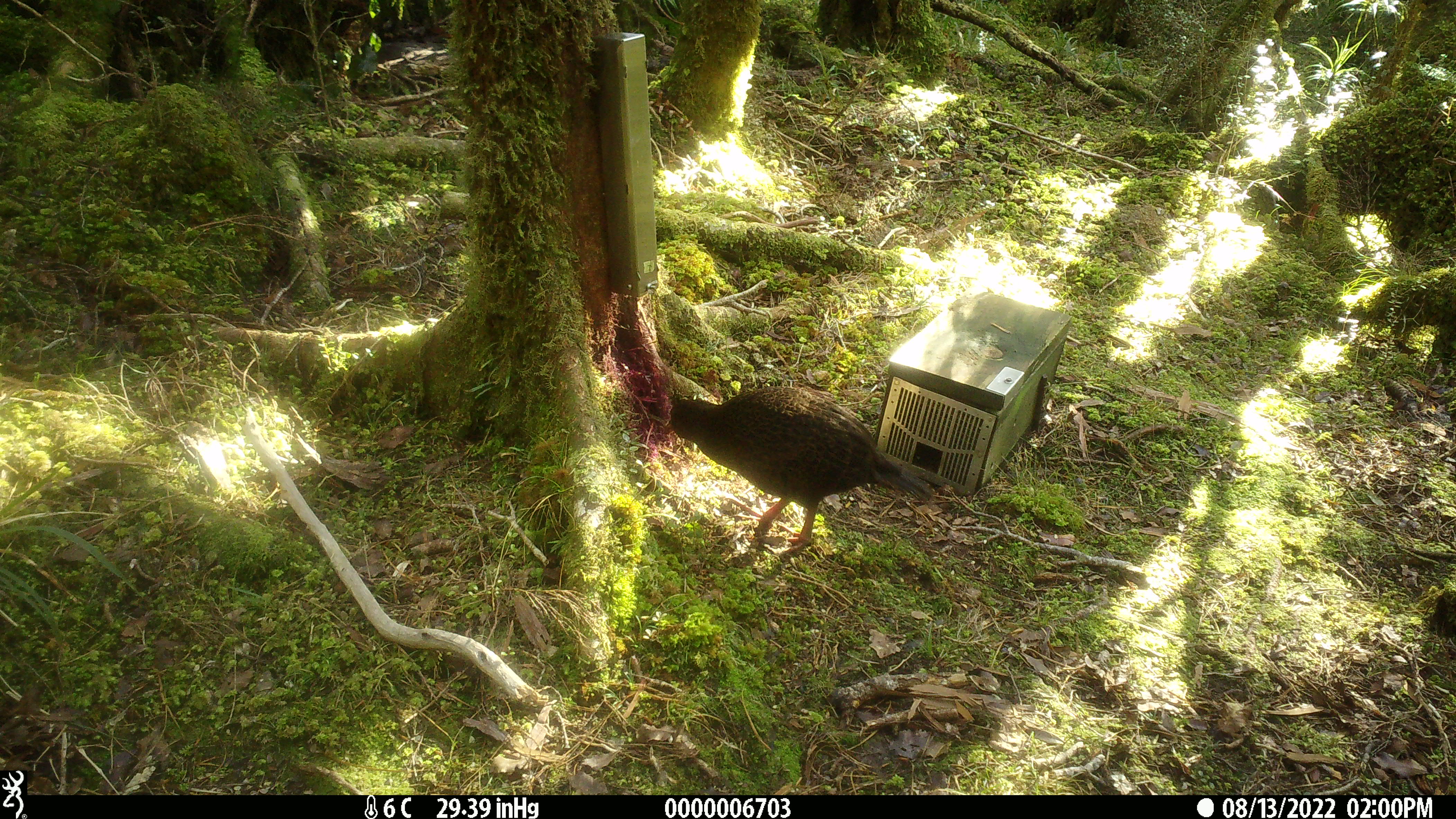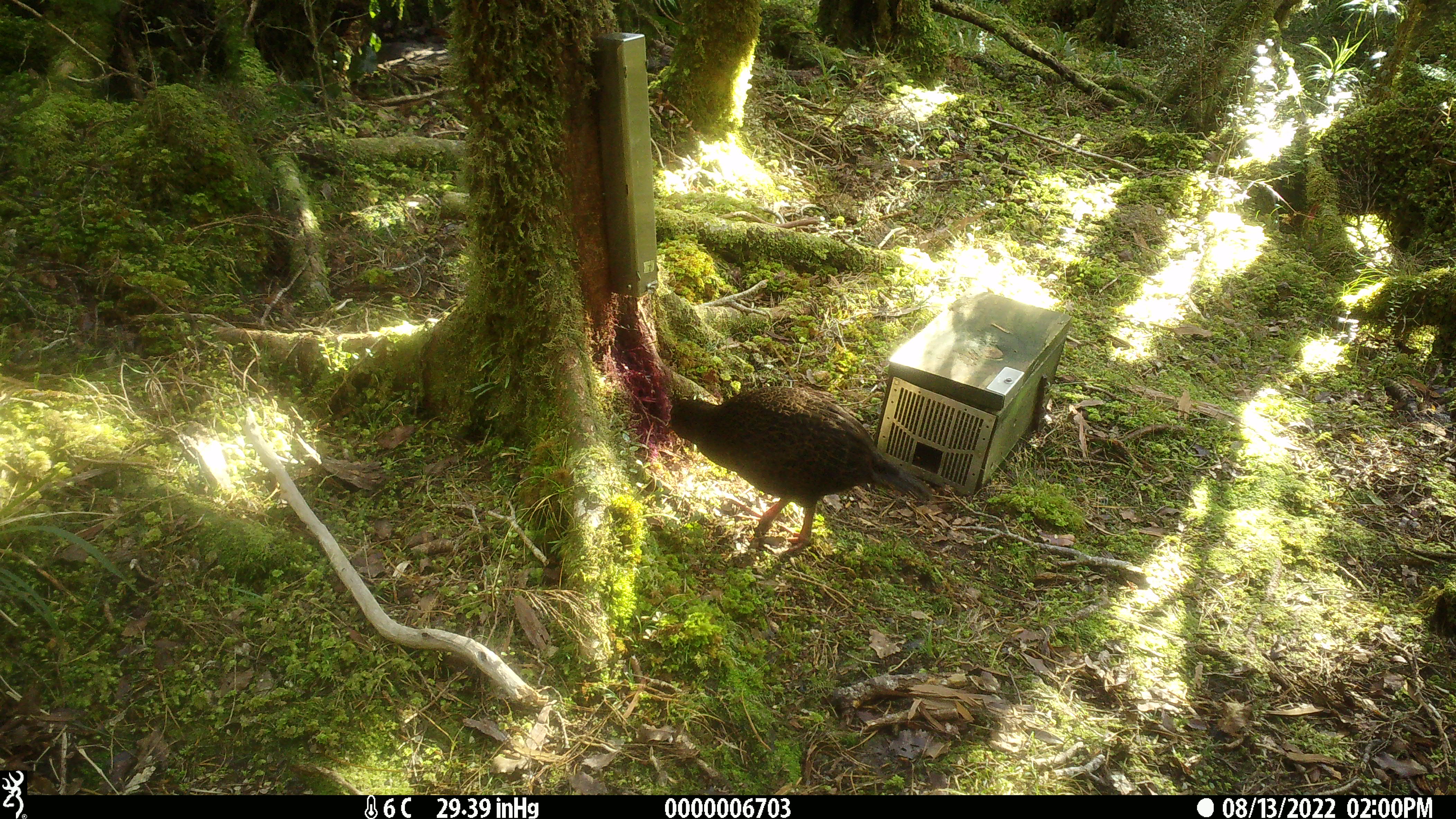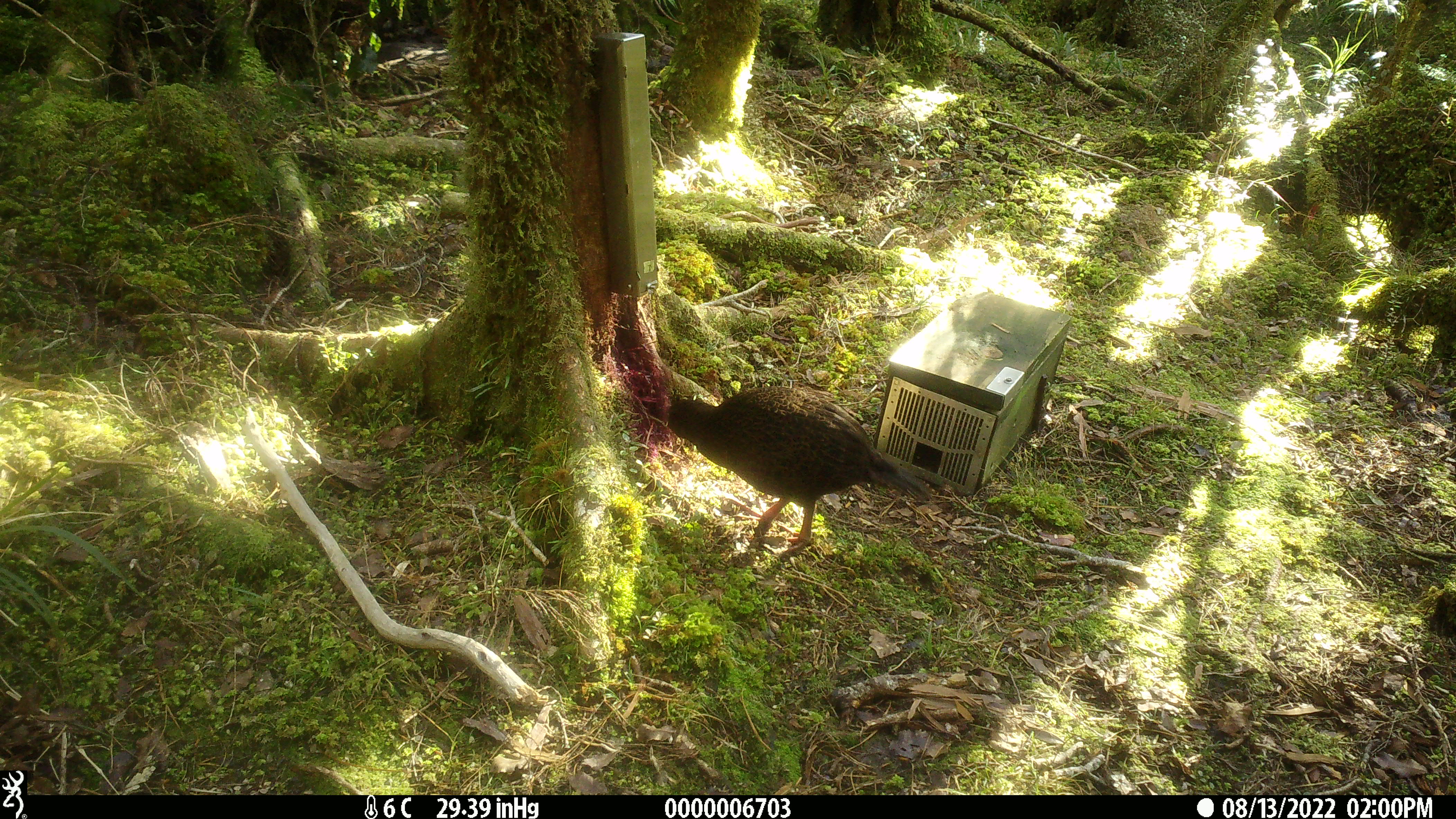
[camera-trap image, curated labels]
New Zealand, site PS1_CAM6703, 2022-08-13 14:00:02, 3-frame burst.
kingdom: Animalia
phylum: Chordata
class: Aves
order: Gruiformes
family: Rallidae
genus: Gallirallus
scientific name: Gallirallus australis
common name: weka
Weka (Gallirallus australis).